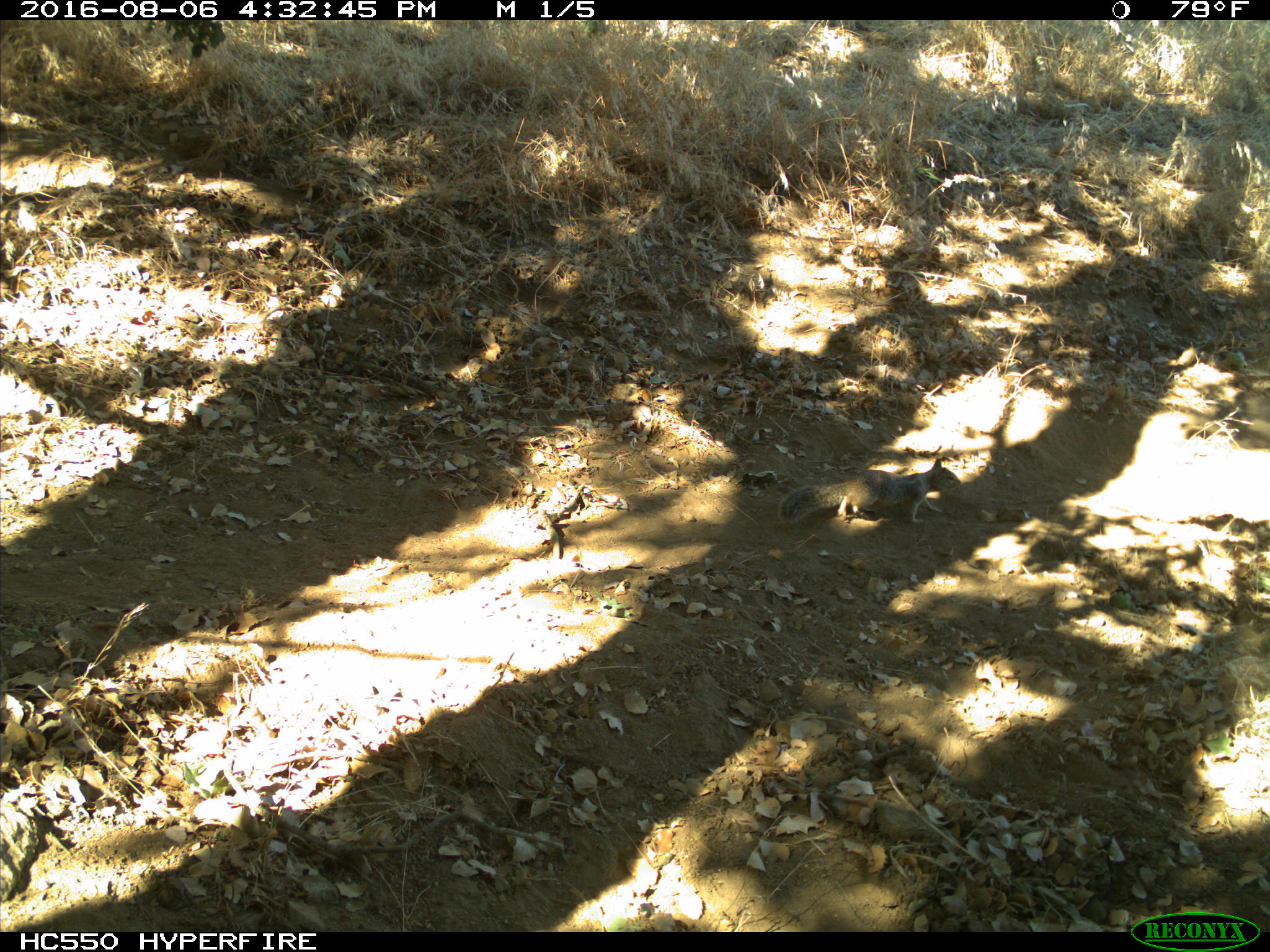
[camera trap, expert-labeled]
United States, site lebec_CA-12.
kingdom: Animalia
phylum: Chordata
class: Mammalia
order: Rodentia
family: Sciuridae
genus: Otospermophilus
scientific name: Otospermophilus beecheyi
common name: california ground squirrel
Otospermophilus beecheyi (california ground squirrel).